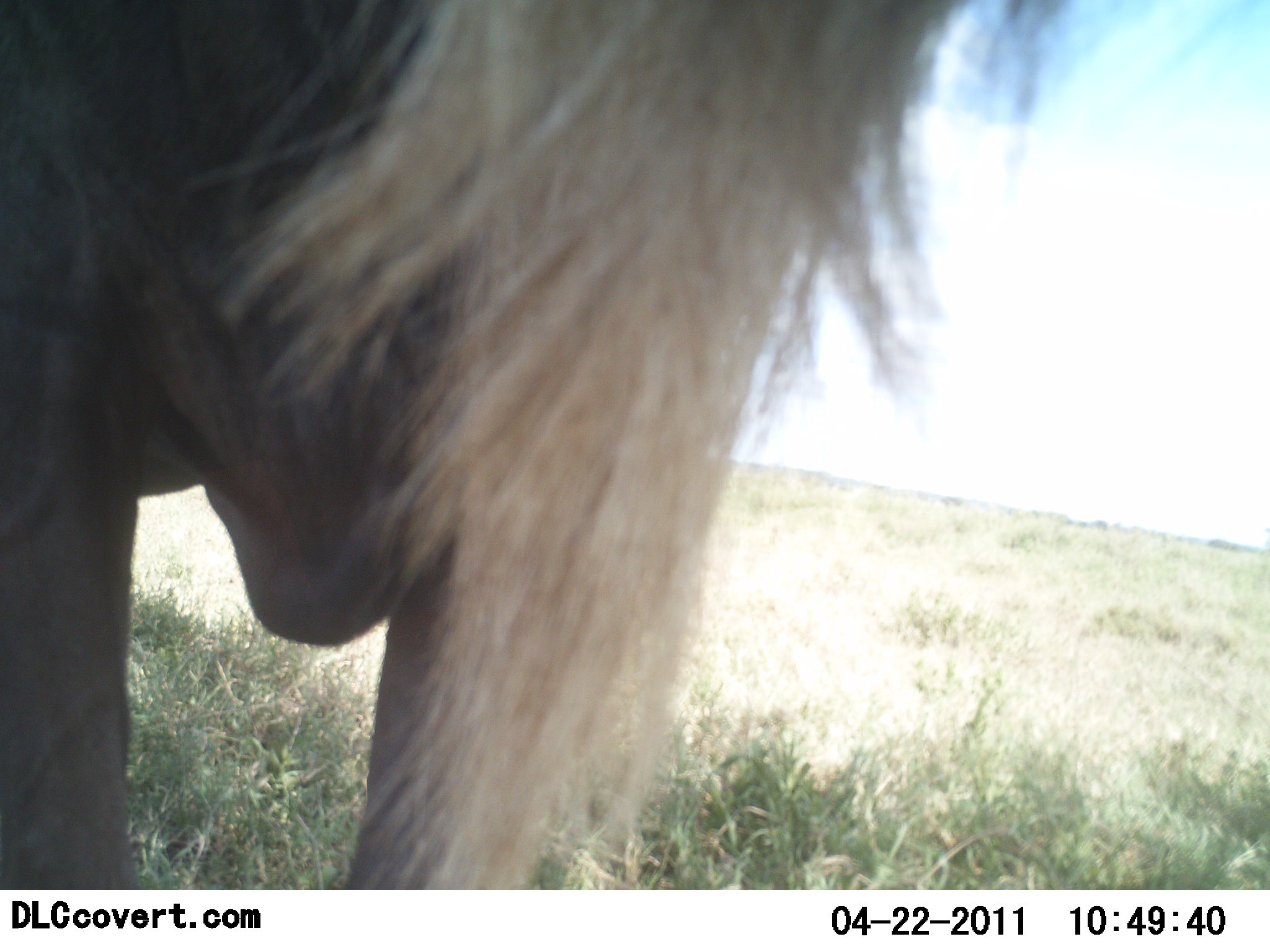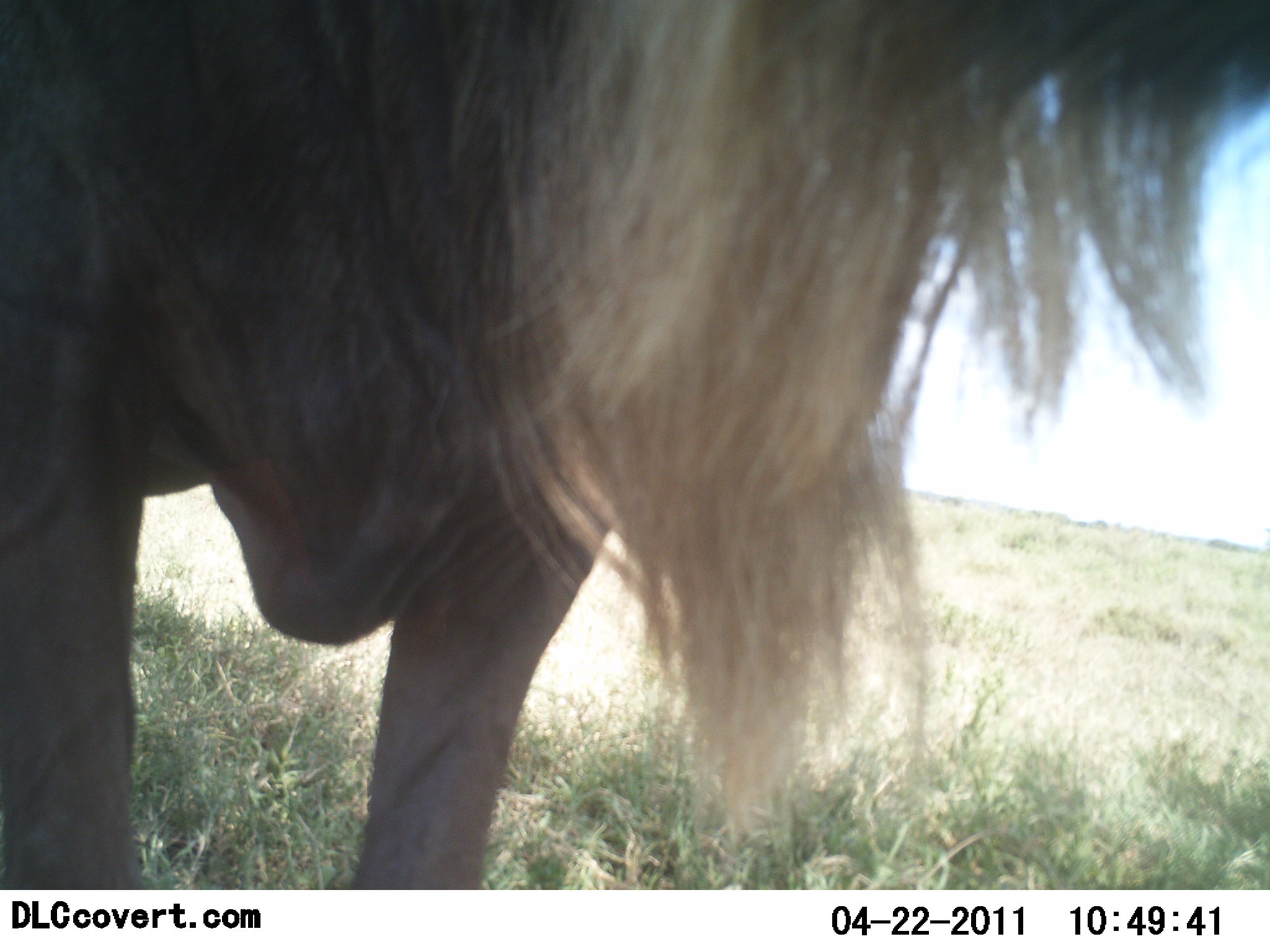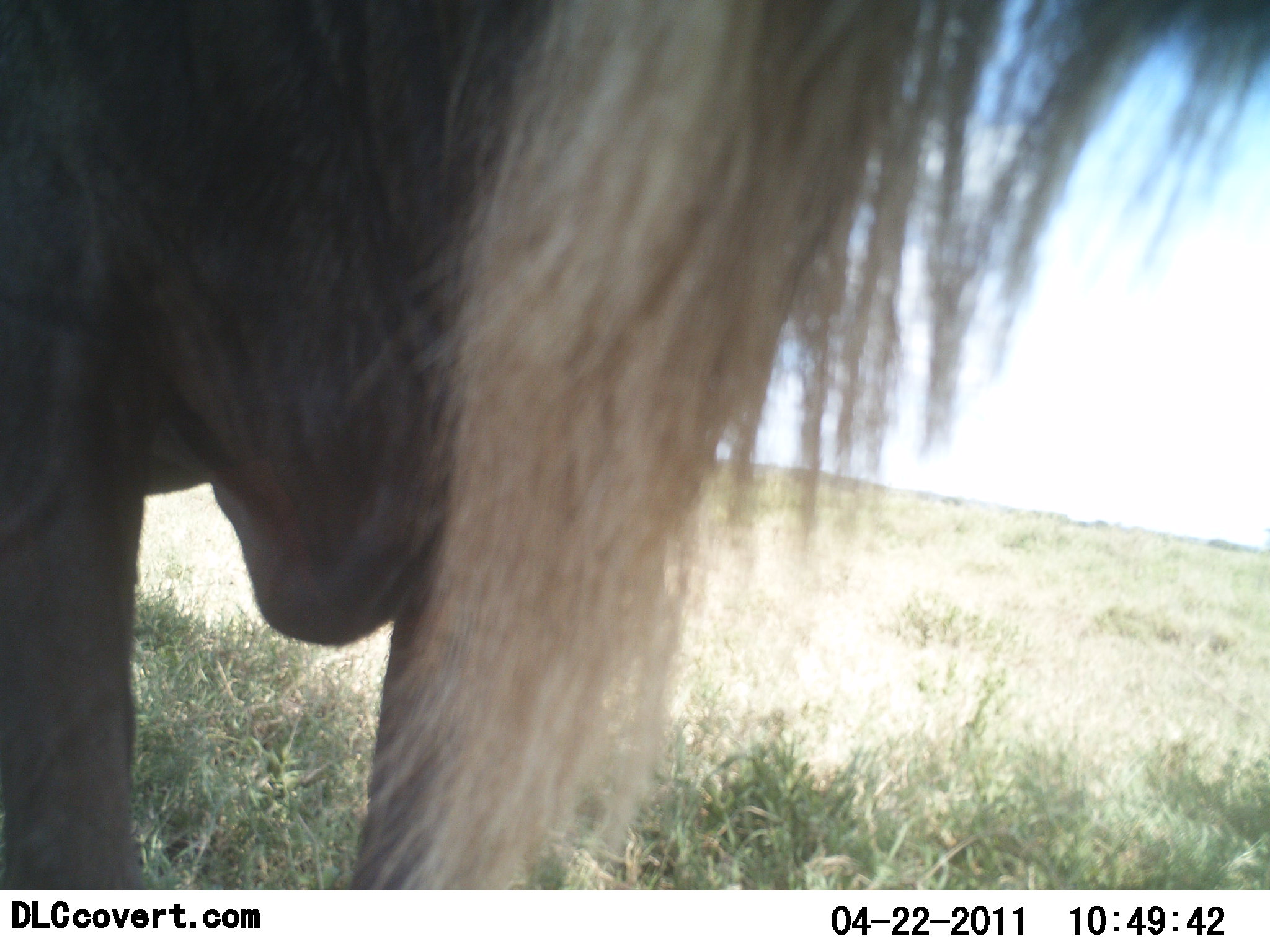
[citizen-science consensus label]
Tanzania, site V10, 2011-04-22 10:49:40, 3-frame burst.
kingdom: Animalia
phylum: Chordata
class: Mammalia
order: Artiodactyla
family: Bovidae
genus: Connochaetes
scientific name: Connochaetes taurinus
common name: blue wildebeest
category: wildebeest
Wildebeest (blue wildebeest) (Connochaetes taurinus), count 1. Behavior (volunteer vote fractions): standing 91%, resting 0%, moving 9%, interacting 0%. Young present (vote fraction): 0%. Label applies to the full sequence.